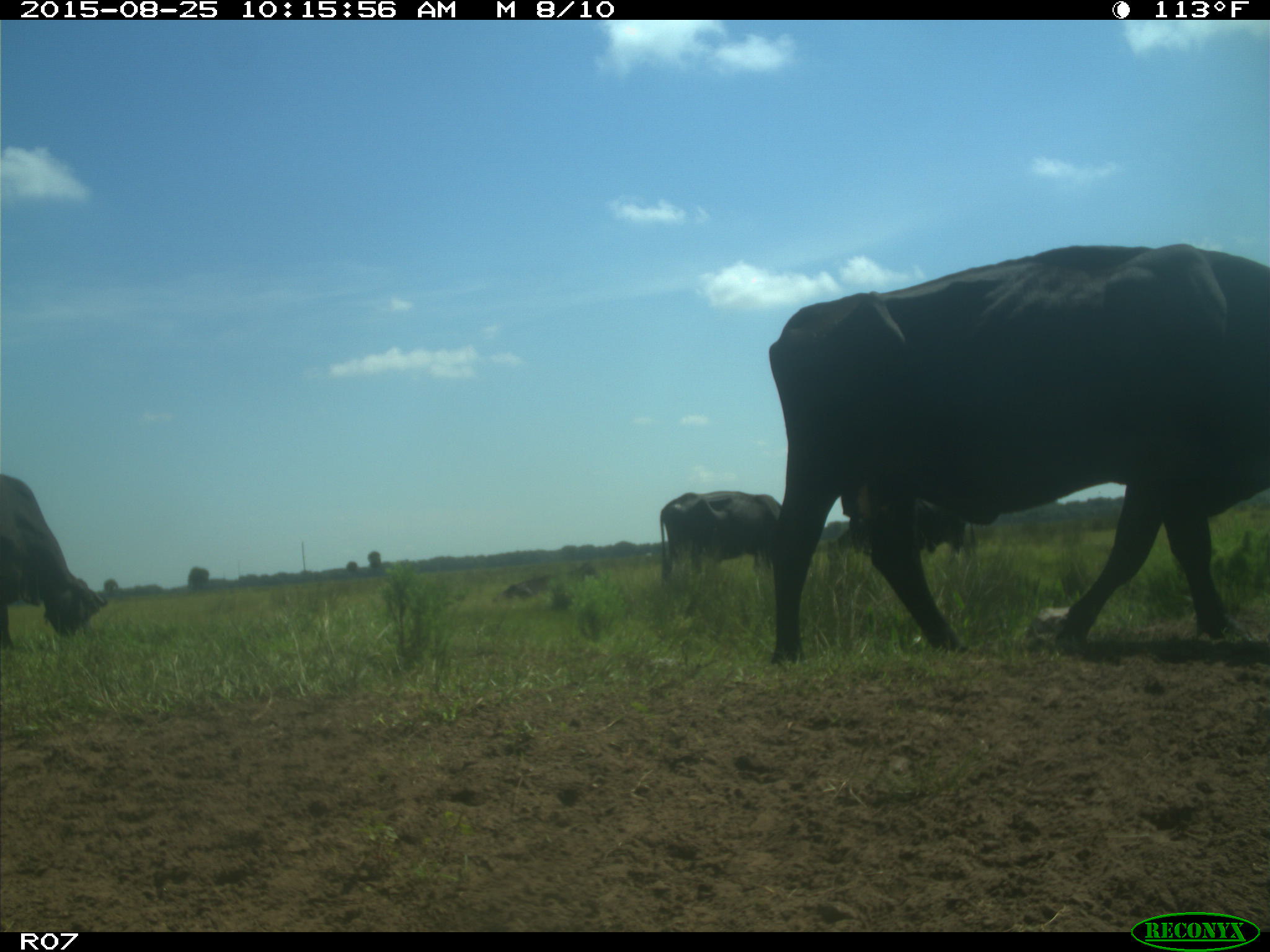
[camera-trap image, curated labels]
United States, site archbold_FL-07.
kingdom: Animalia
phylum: Chordata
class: Mammalia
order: Artiodactyla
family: Bovidae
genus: Bos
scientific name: Bos taurus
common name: domestic cow